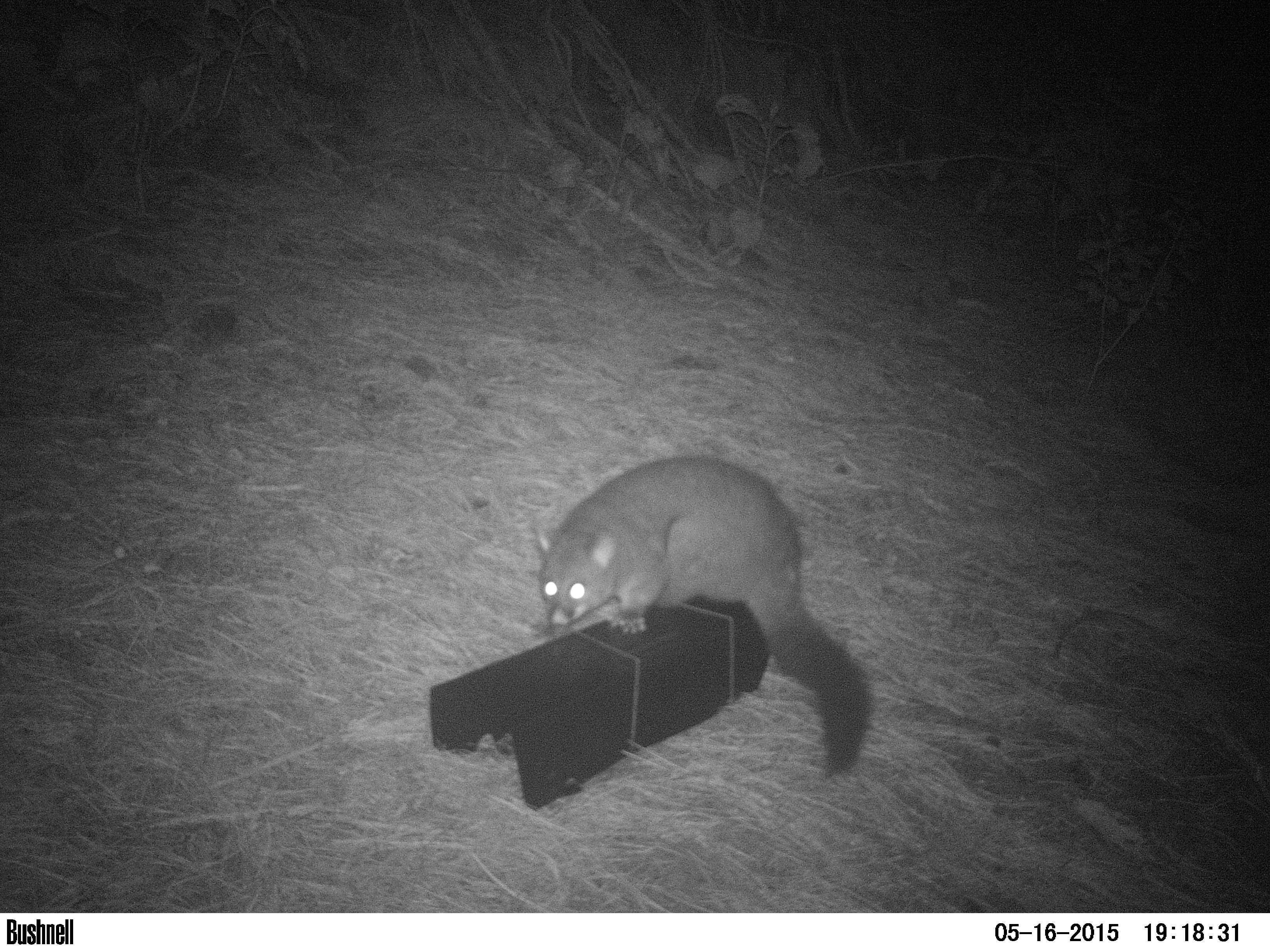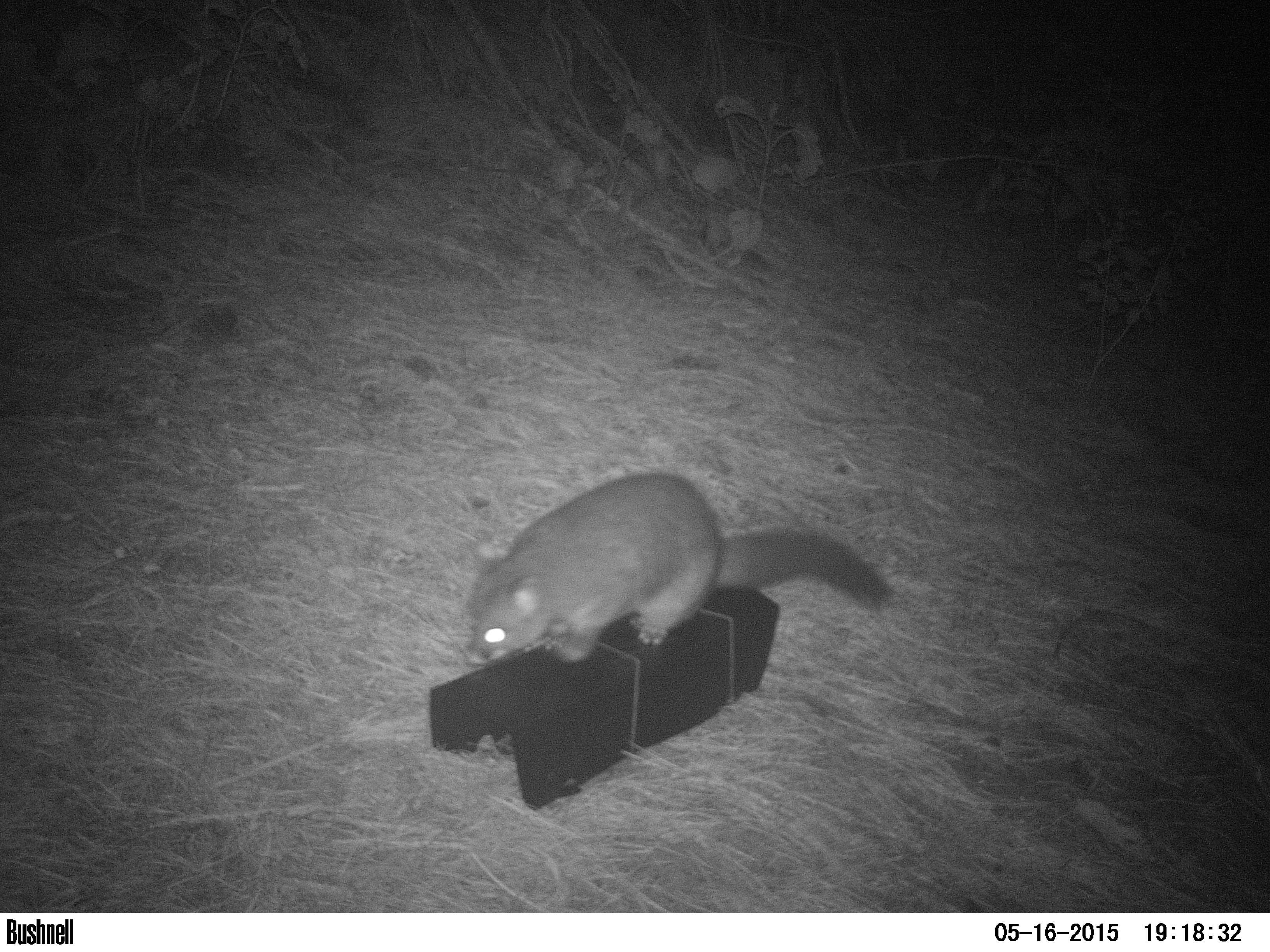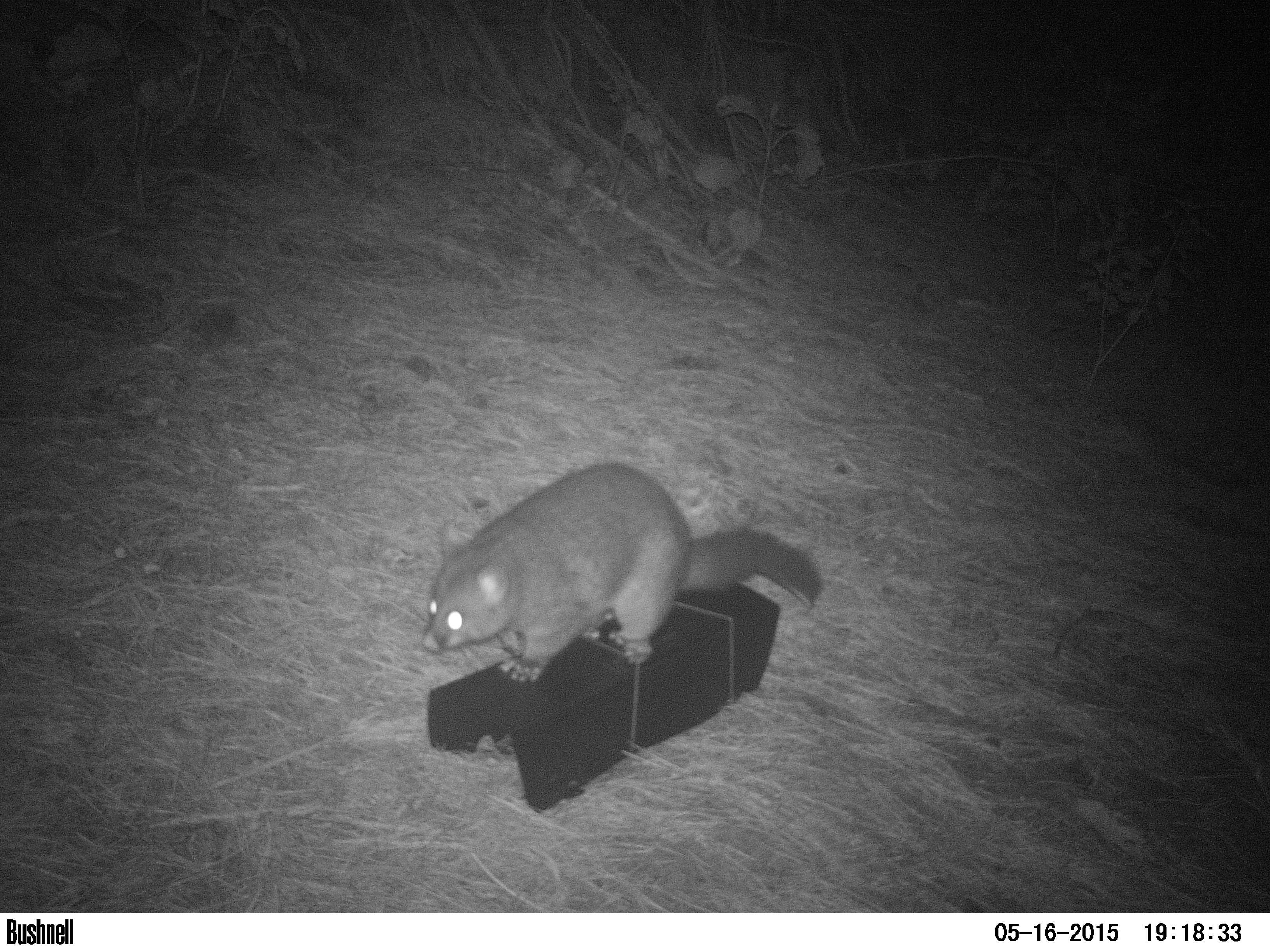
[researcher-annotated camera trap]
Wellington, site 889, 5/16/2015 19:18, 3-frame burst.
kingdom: Animalia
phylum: Chordata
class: Mammalia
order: Didelphimorphia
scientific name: Didelphimorphia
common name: possum